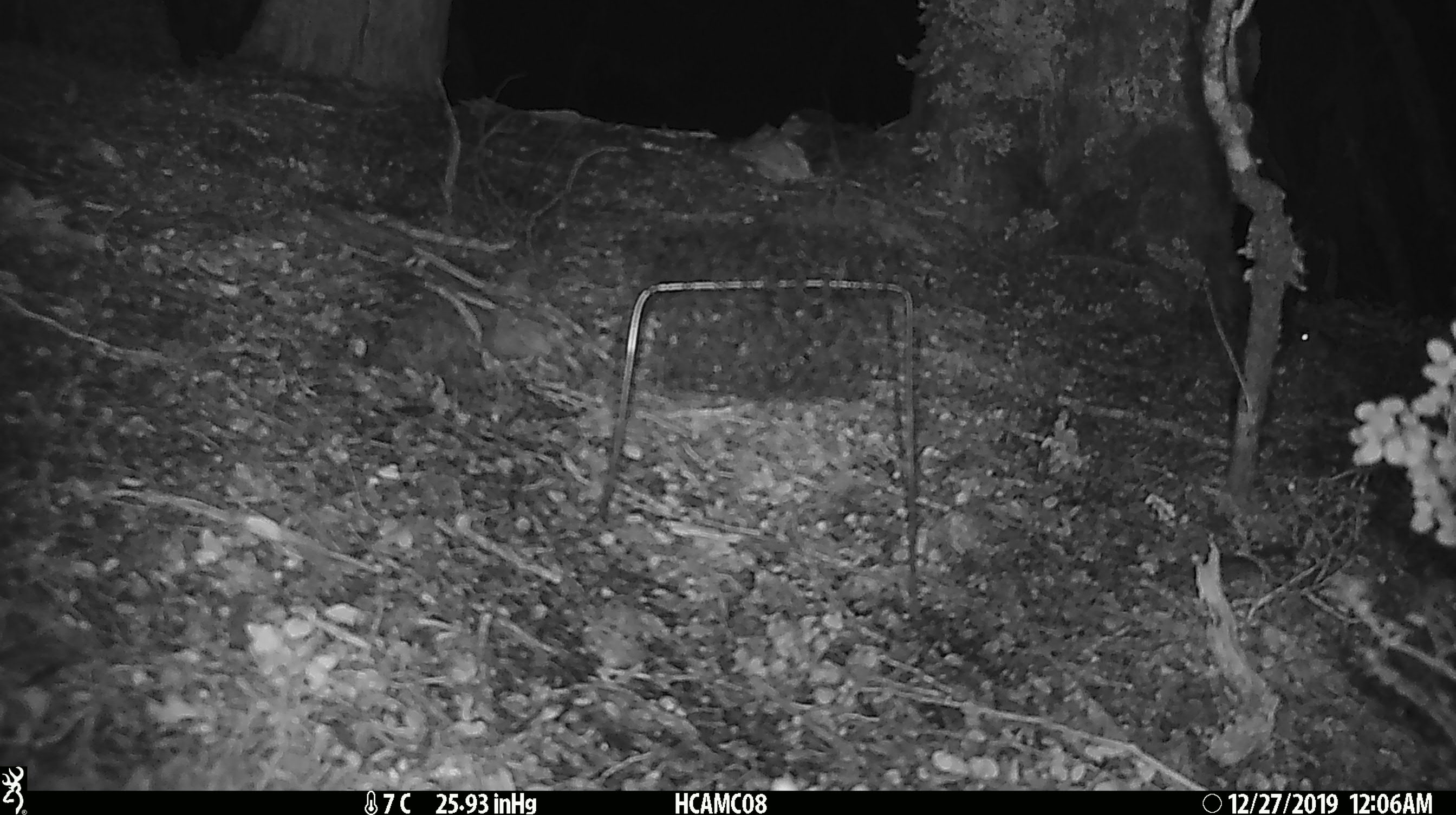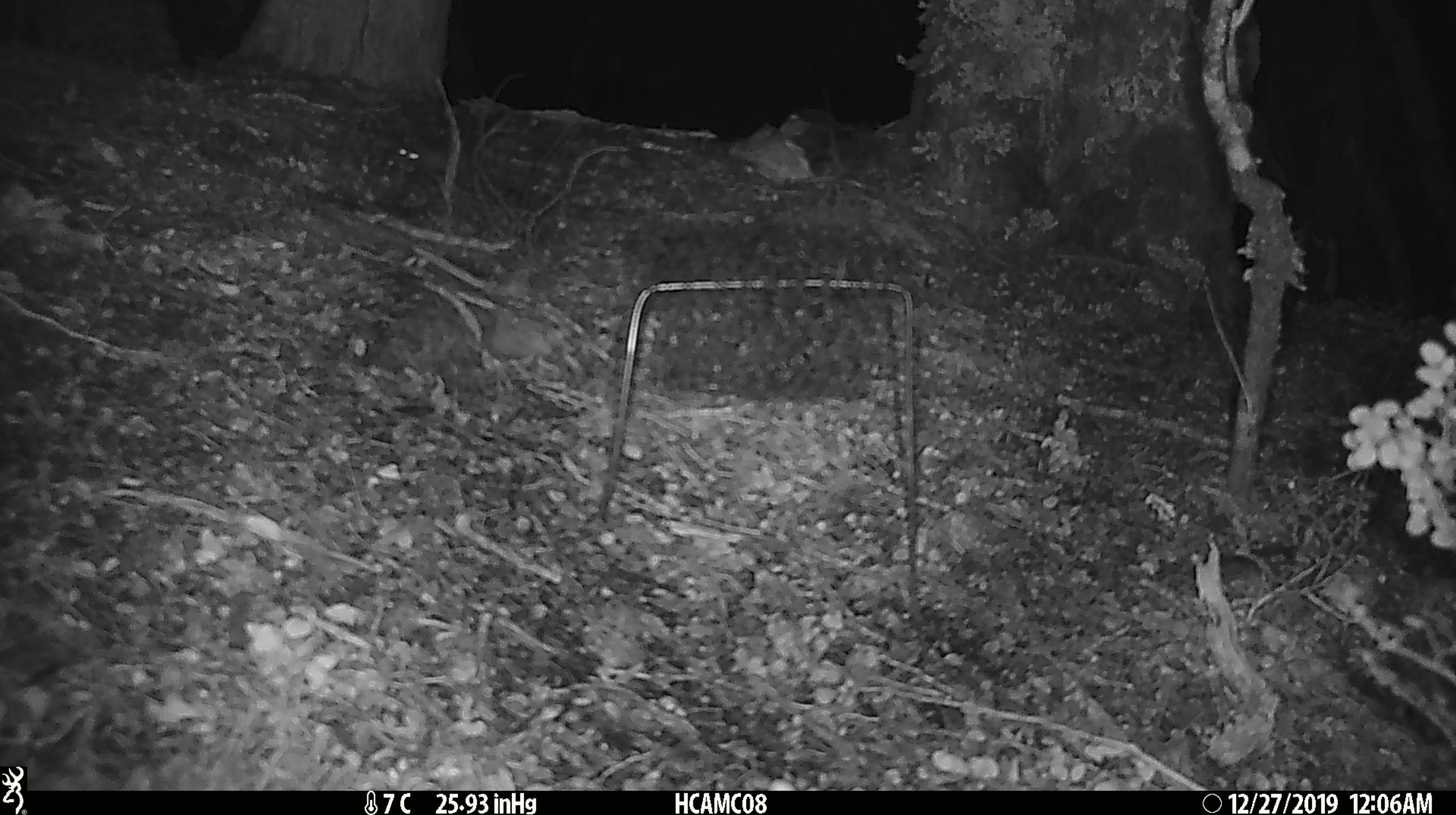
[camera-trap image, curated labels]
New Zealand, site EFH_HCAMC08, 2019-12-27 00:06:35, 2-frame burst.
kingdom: Animalia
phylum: Chordata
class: Mammalia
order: Rodentia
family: Muridae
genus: Mus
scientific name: Mus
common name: mouse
Mouse (Mus).